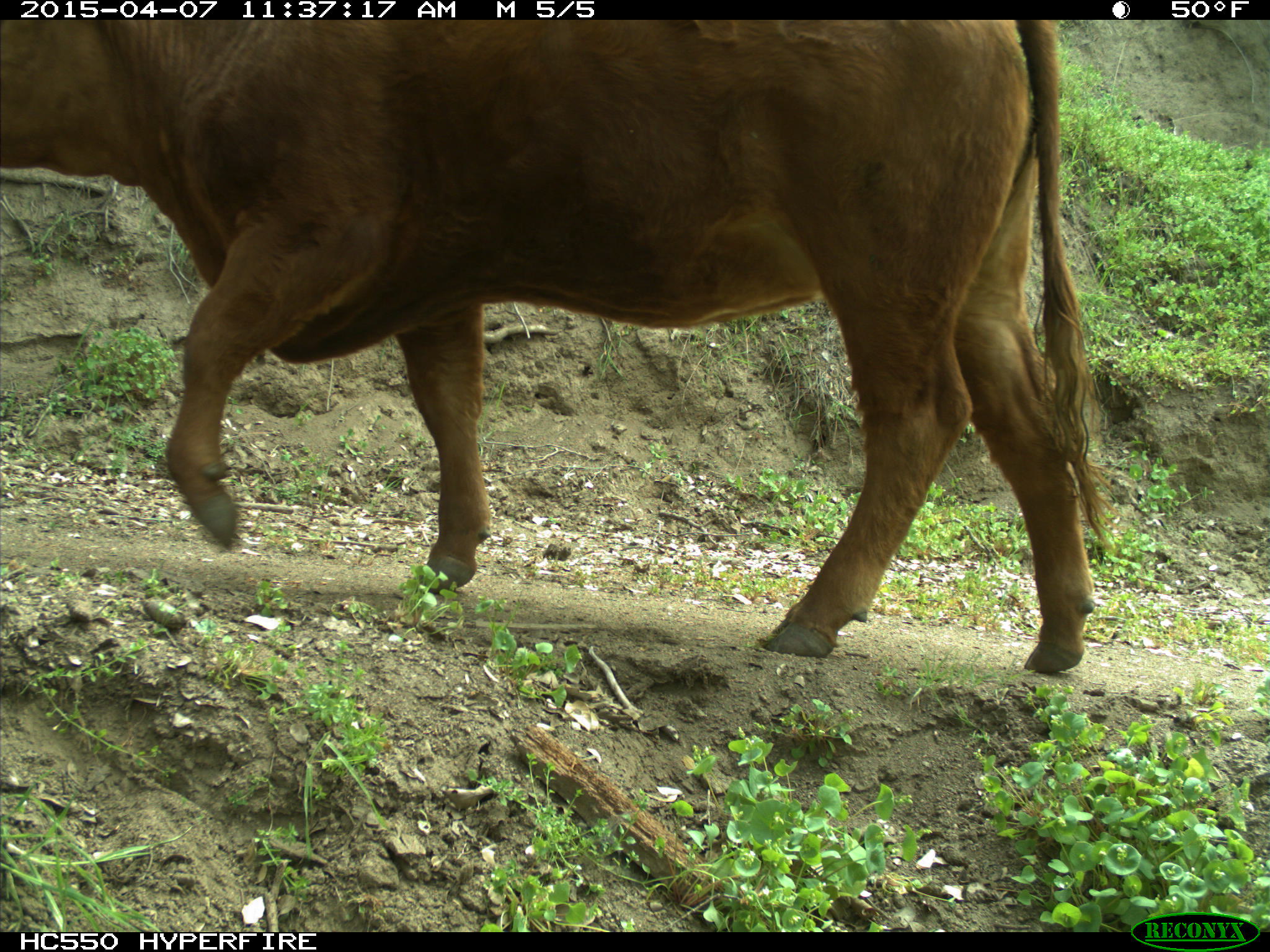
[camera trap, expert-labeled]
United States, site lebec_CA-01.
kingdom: Animalia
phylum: Chordata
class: Mammalia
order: Artiodactyla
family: Bovidae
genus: Bos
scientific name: Bos taurus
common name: domestic cow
Bos taurus (domestic cow).